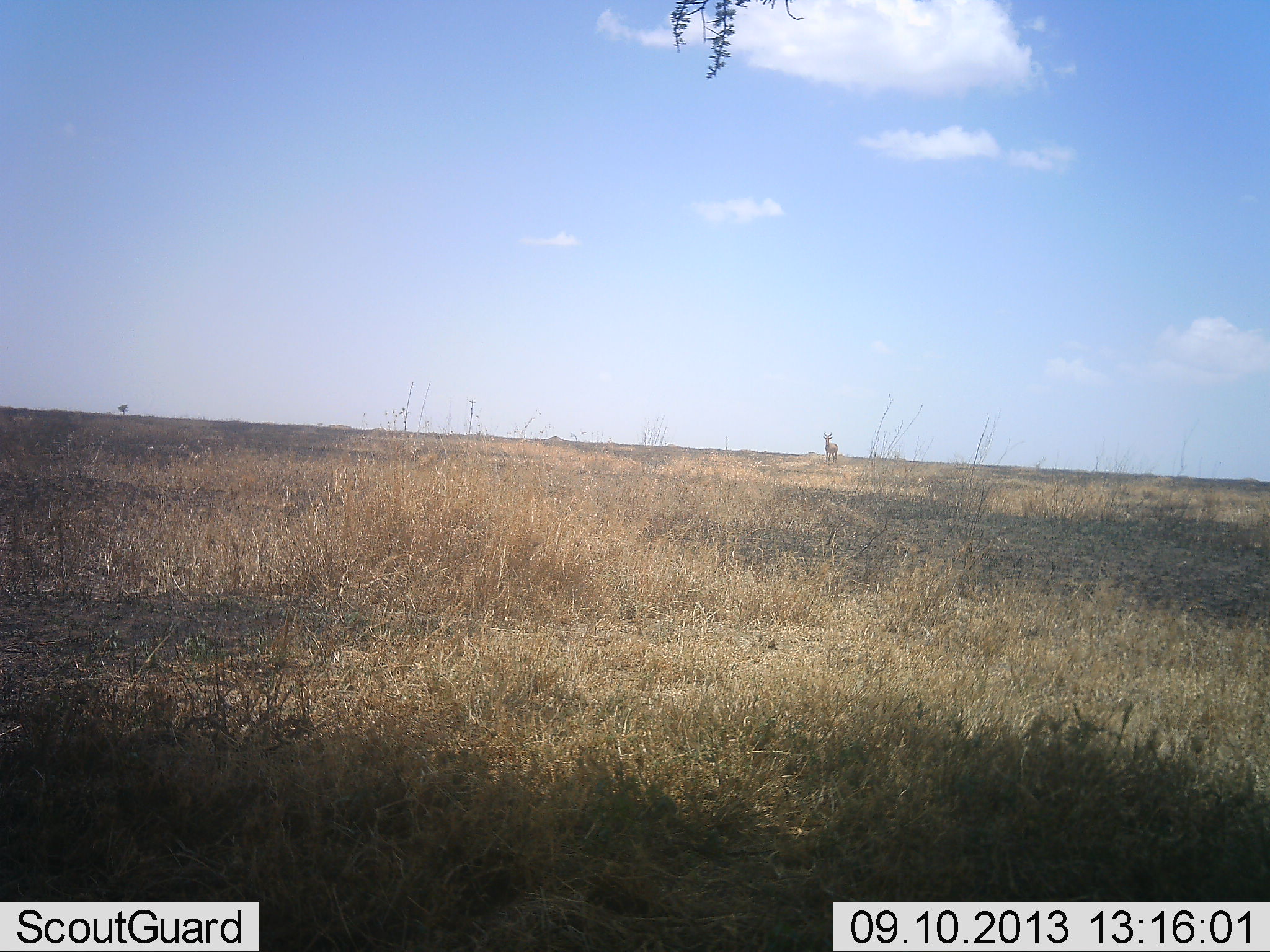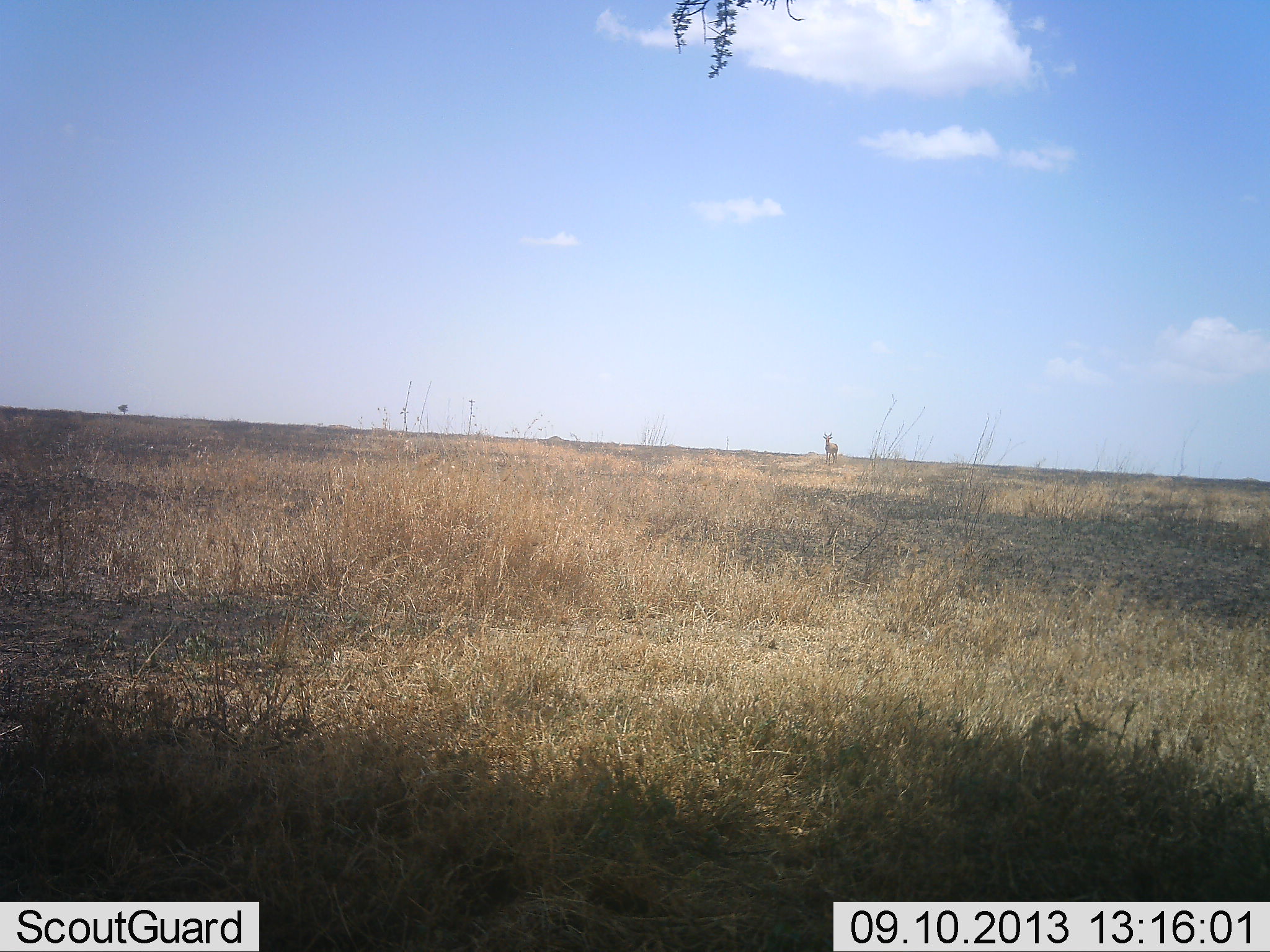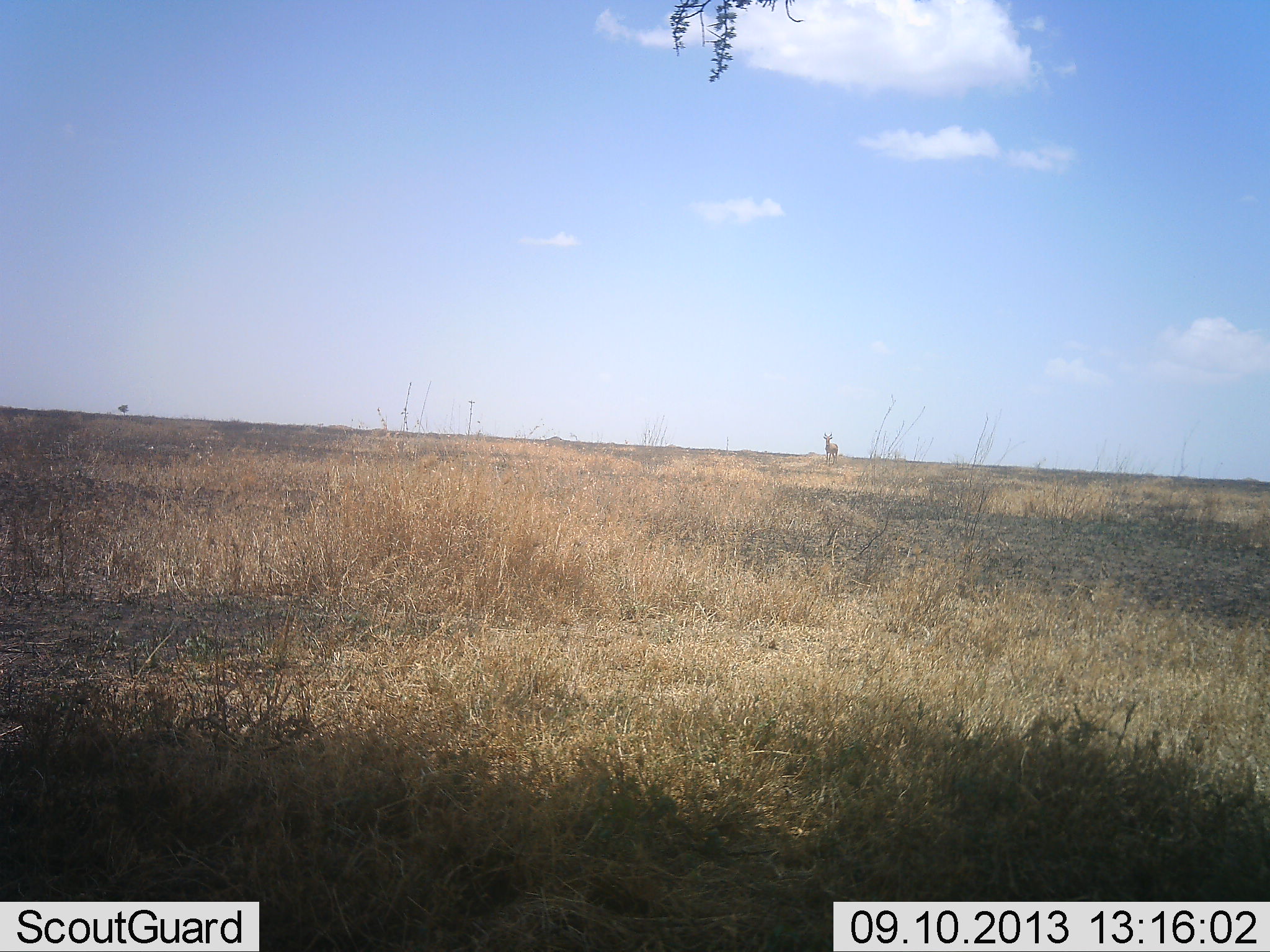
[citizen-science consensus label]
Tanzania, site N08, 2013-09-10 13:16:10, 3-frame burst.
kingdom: Animalia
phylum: Chordata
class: Mammalia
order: Artiodactyla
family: Bovidae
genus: Aepyceros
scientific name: Aepyceros melampus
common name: impala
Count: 1.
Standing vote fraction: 100%.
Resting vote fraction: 0%.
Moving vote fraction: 0%.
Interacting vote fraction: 0%.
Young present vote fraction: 0%.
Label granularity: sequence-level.